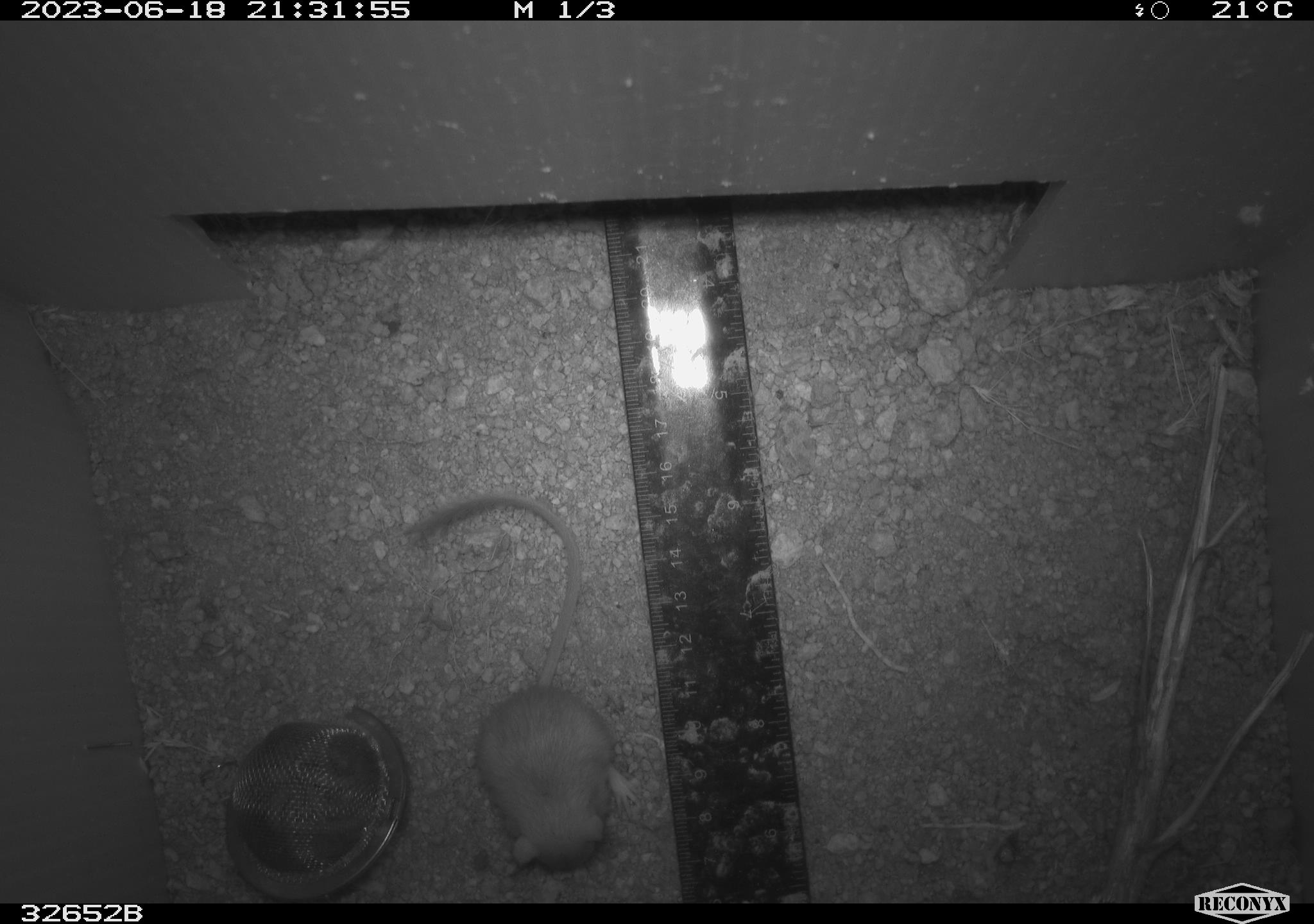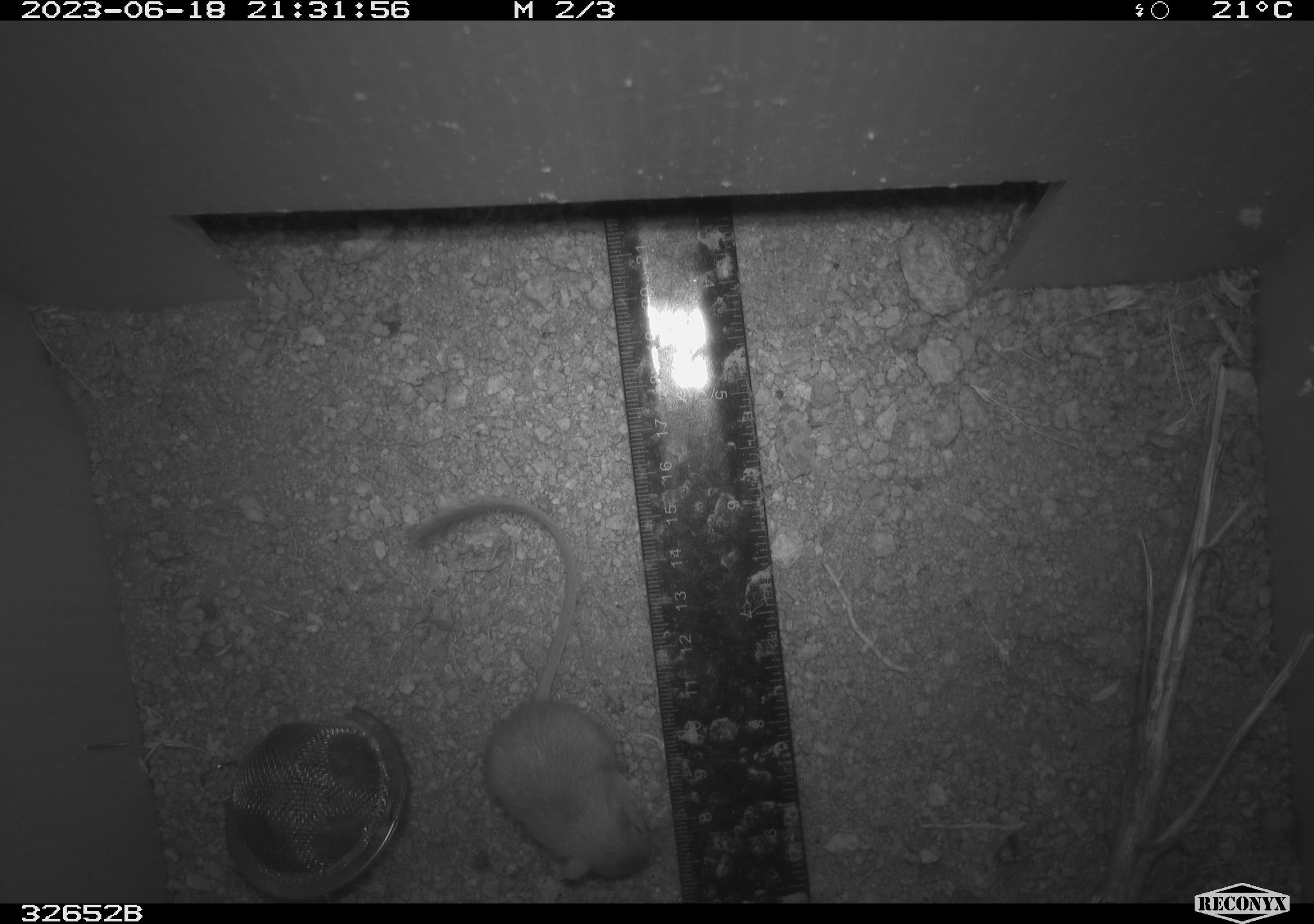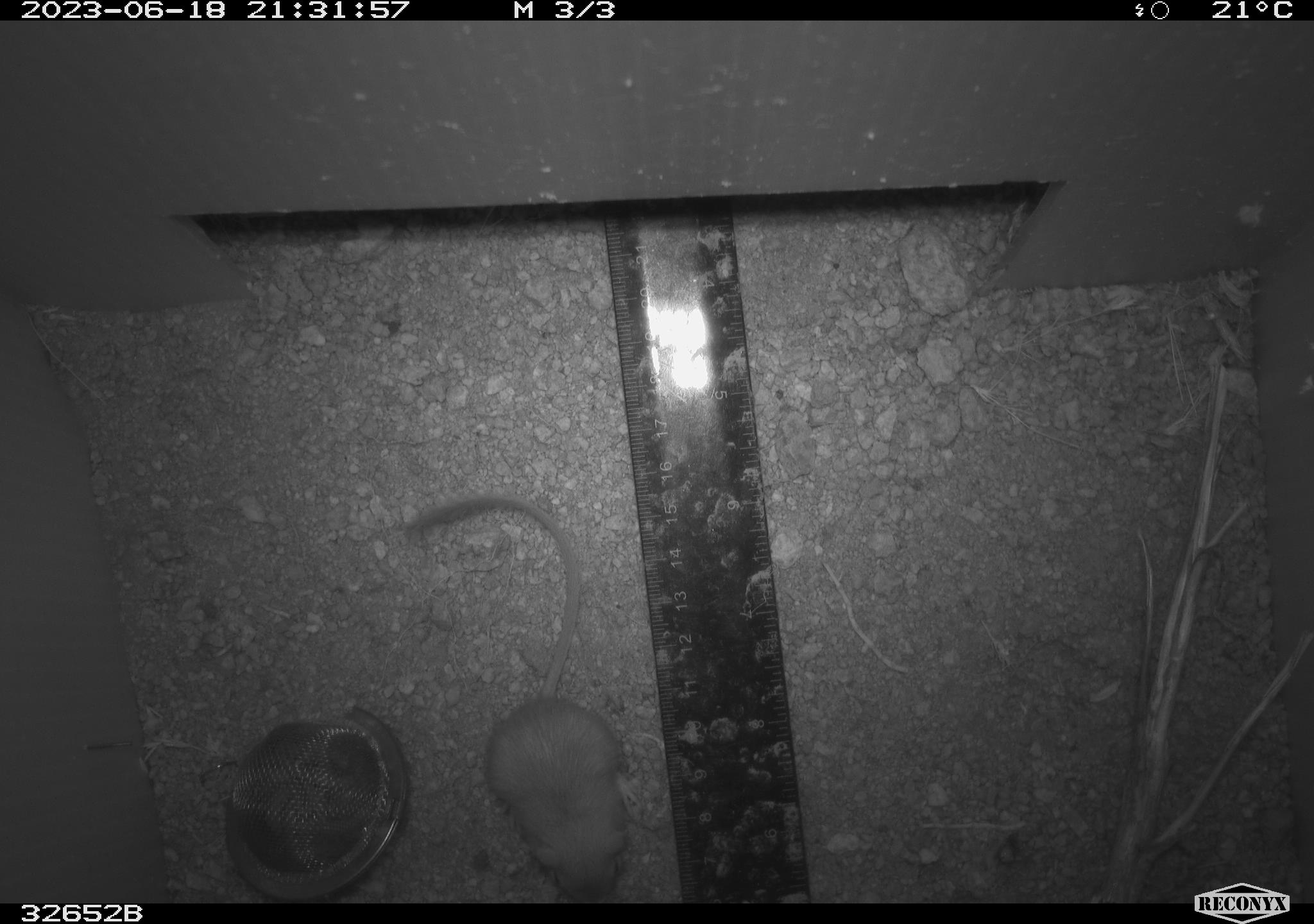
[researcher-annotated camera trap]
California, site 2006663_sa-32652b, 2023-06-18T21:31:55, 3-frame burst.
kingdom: Animalia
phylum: Chordata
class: Mammalia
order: Rodentia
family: Heteromyidae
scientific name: Heteromyidae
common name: kangaroo rats and pocket mice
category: heteromyidae family